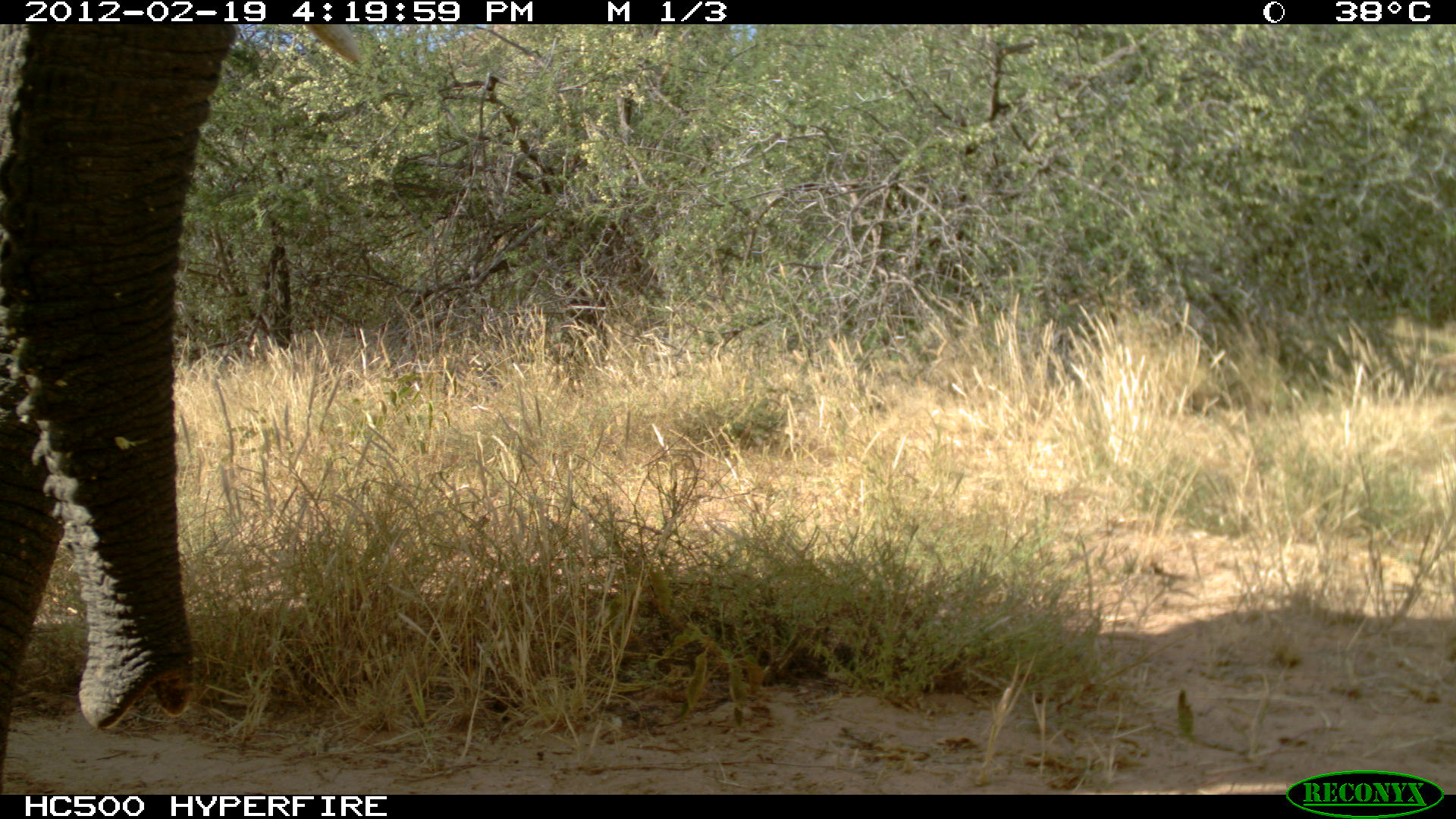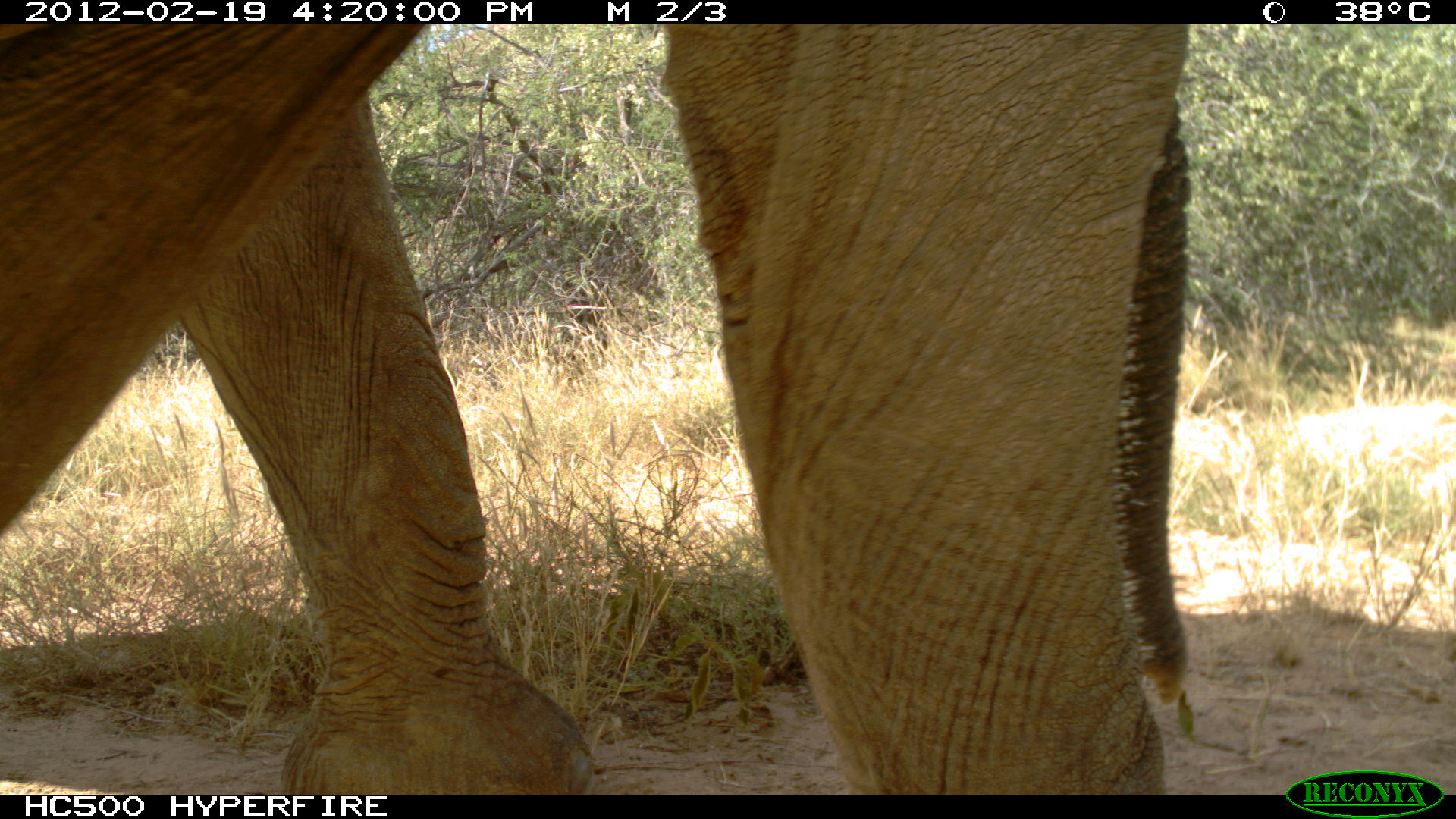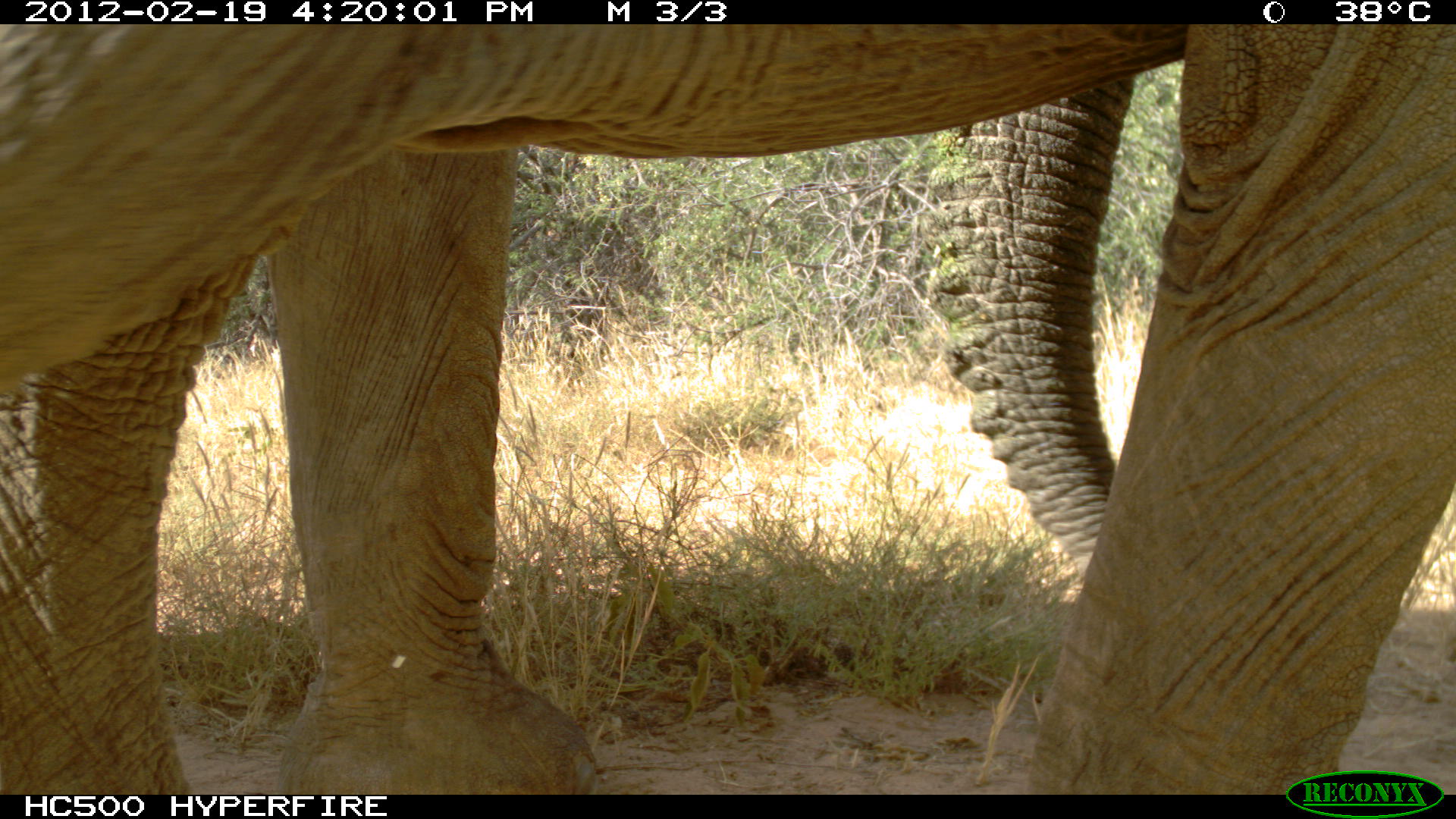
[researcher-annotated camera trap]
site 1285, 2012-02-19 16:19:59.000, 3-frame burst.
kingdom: Animalia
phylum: Chordata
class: Mammalia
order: Proboscidea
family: Elephantidae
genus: Loxodonta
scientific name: Loxodonta africana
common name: african bush elephant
Loxodonta africana (african bush elephant), count 1.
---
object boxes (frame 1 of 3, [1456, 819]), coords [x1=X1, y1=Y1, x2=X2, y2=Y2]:
loxodonta africana: [x1=0, y1=24, x2=366, y2=727]